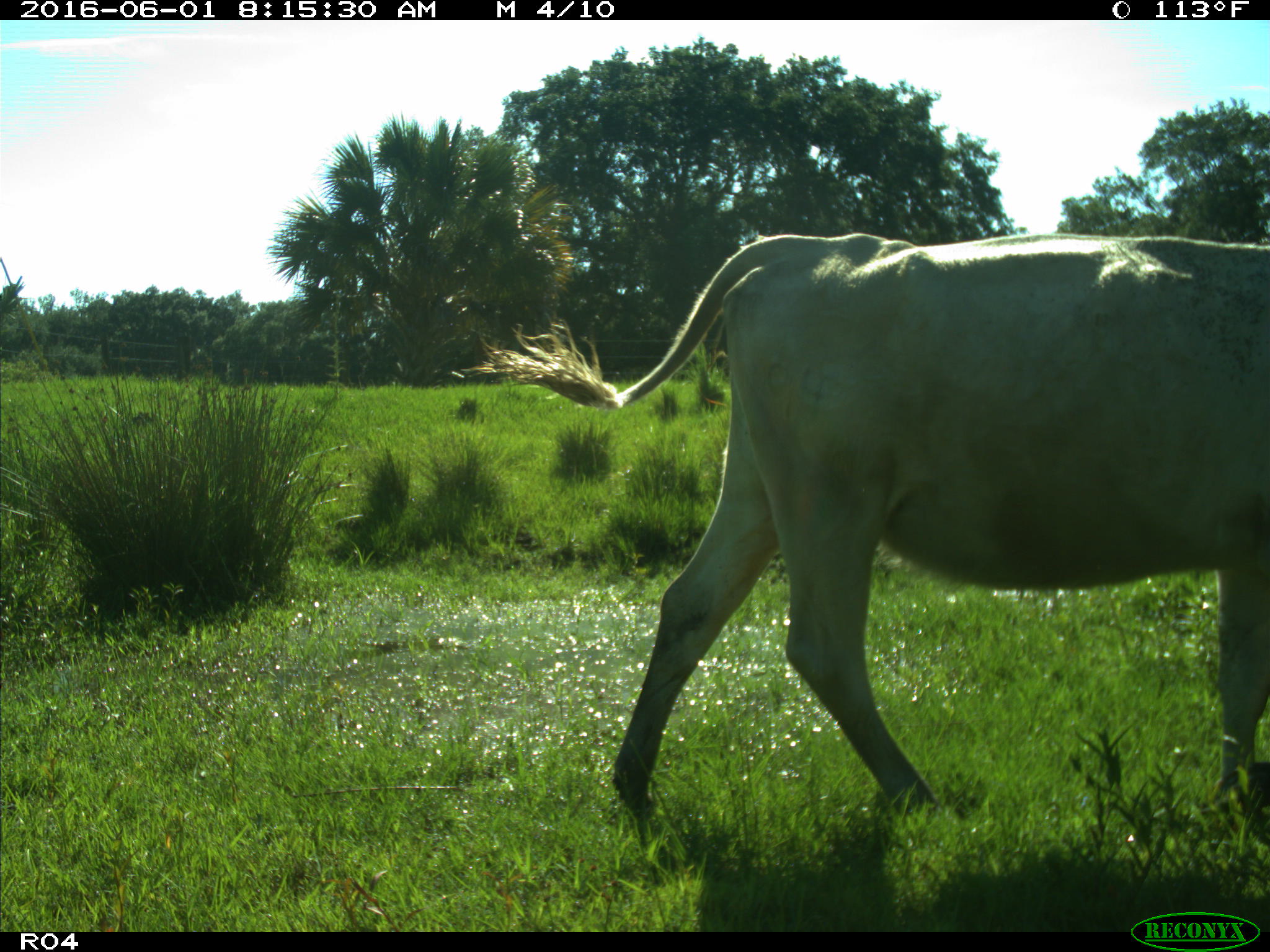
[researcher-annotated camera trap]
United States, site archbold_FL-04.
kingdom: Animalia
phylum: Chordata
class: Mammalia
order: Artiodactyla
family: Bovidae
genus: Bos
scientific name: Bos taurus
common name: domestic cow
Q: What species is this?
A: Bos taurus (domestic cow).